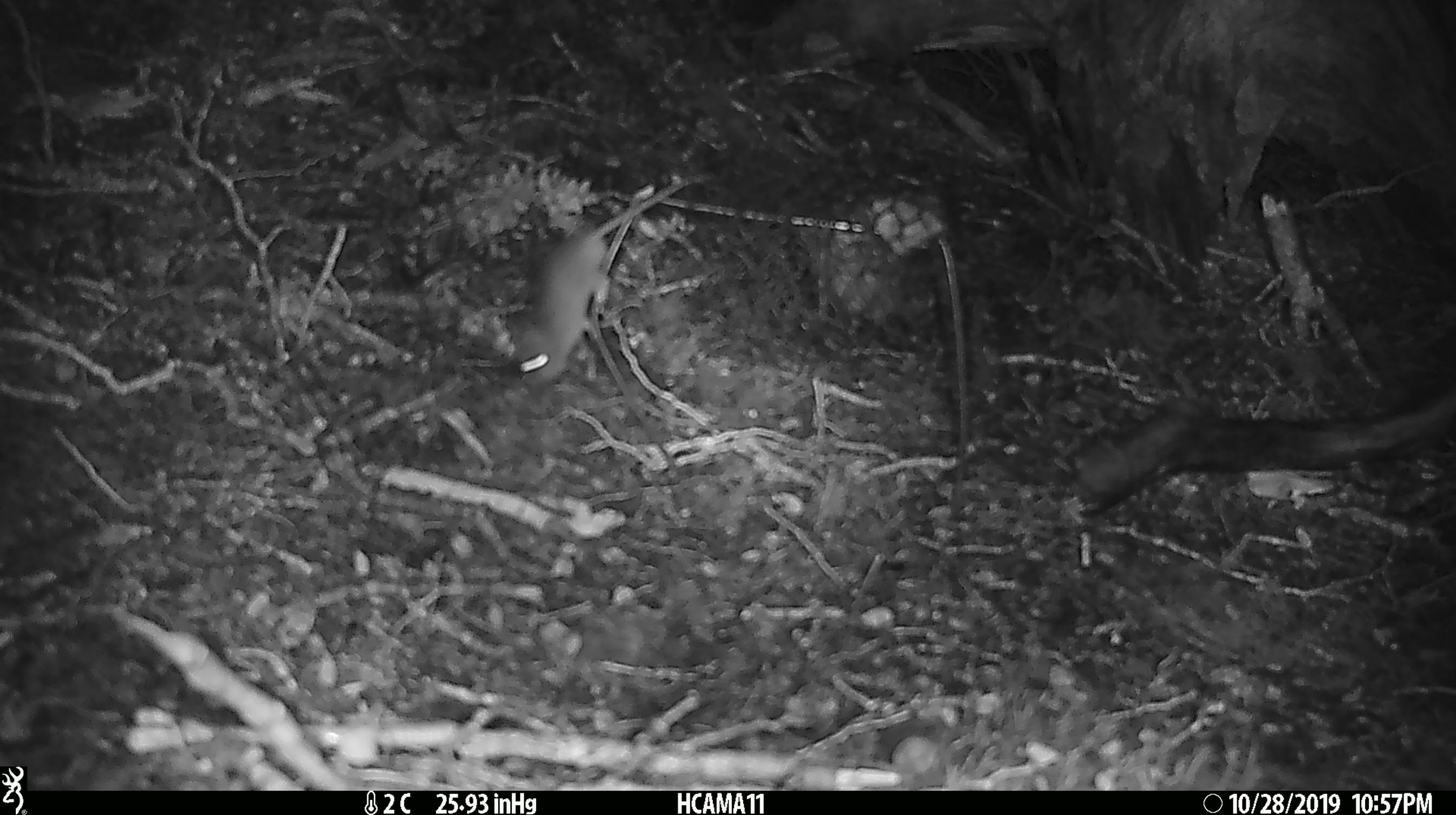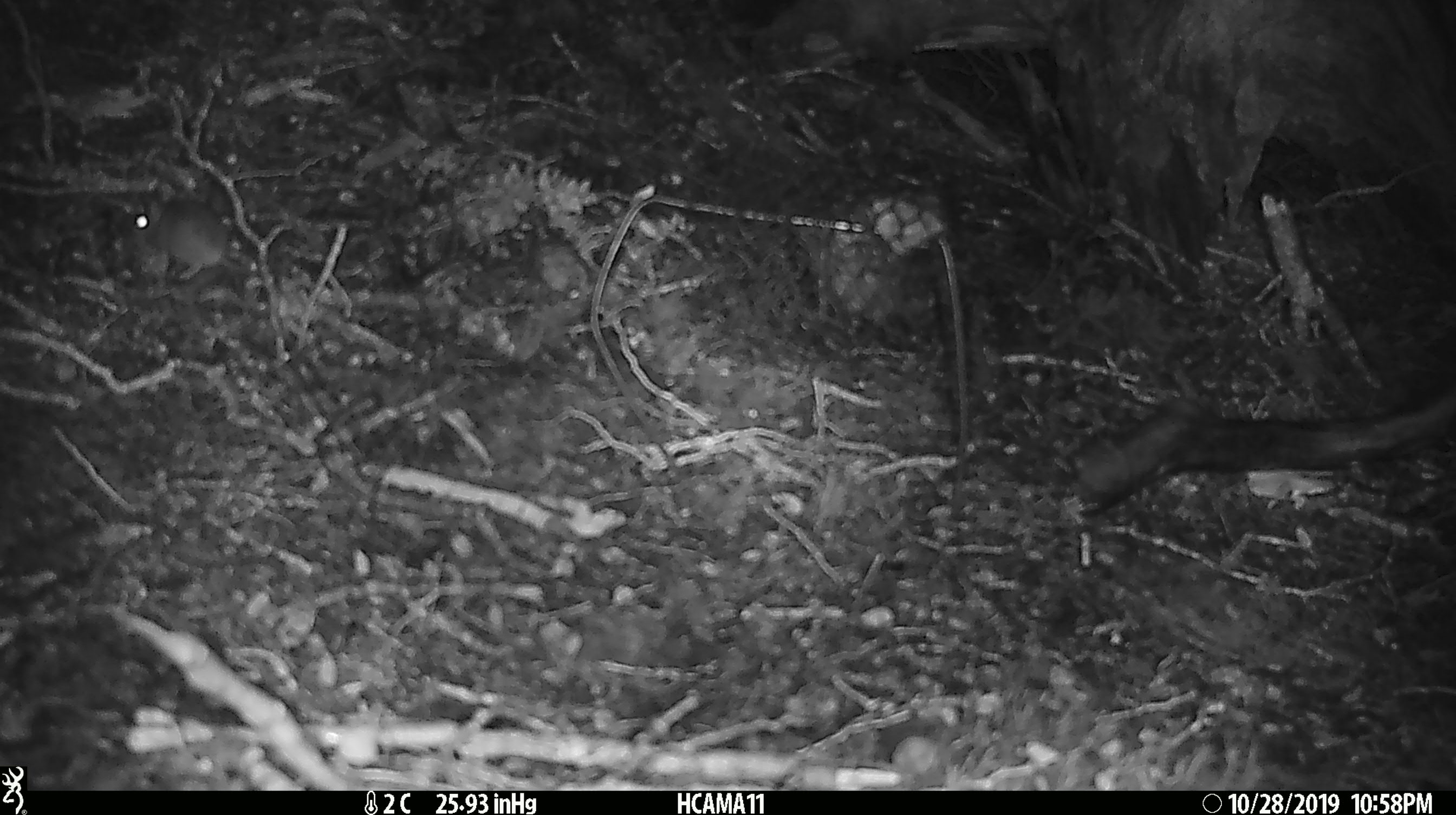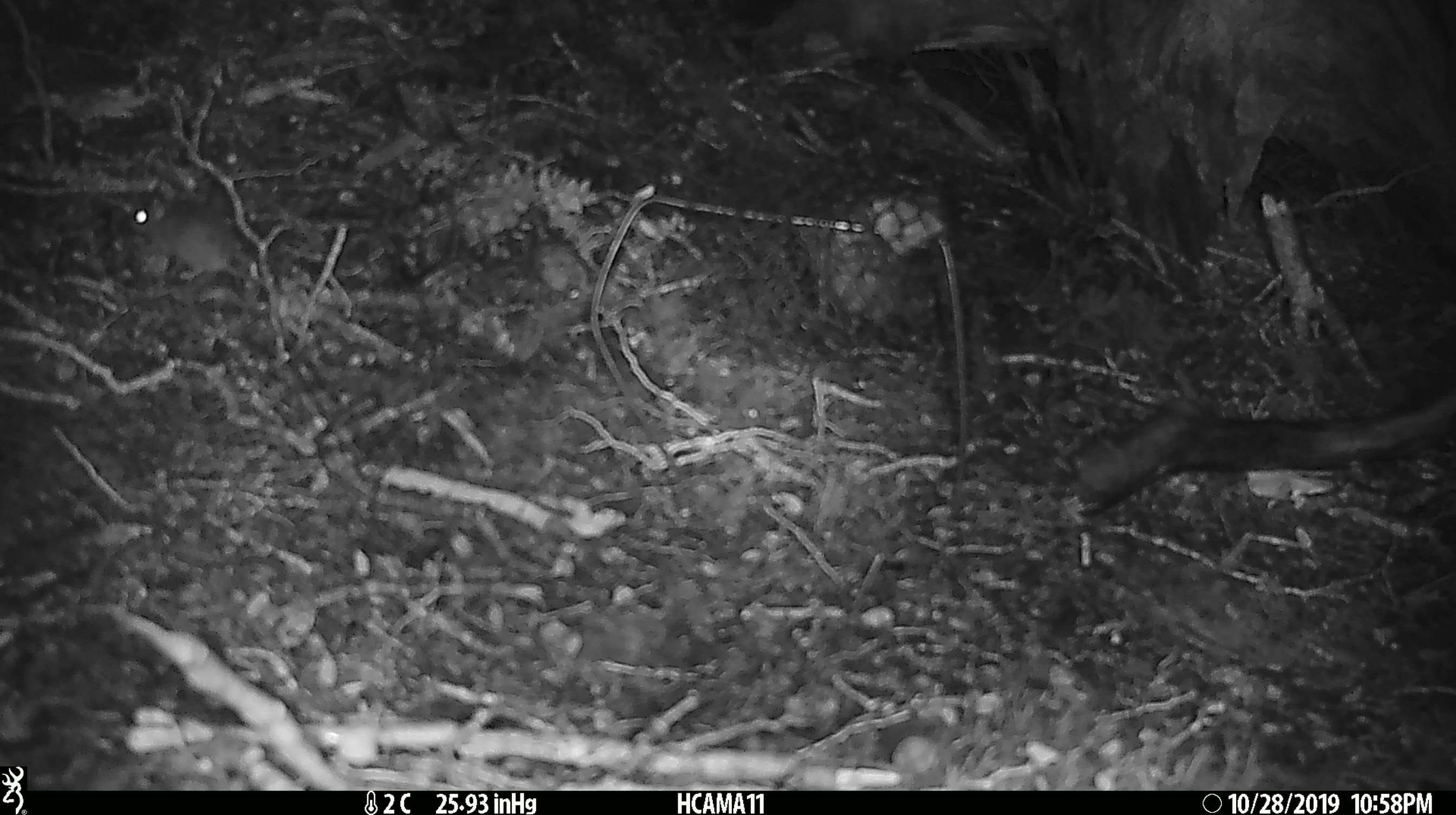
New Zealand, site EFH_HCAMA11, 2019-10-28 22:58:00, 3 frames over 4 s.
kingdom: Animalia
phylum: Chordata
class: Mammalia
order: Rodentia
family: Muridae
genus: Mus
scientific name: Mus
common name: mouse